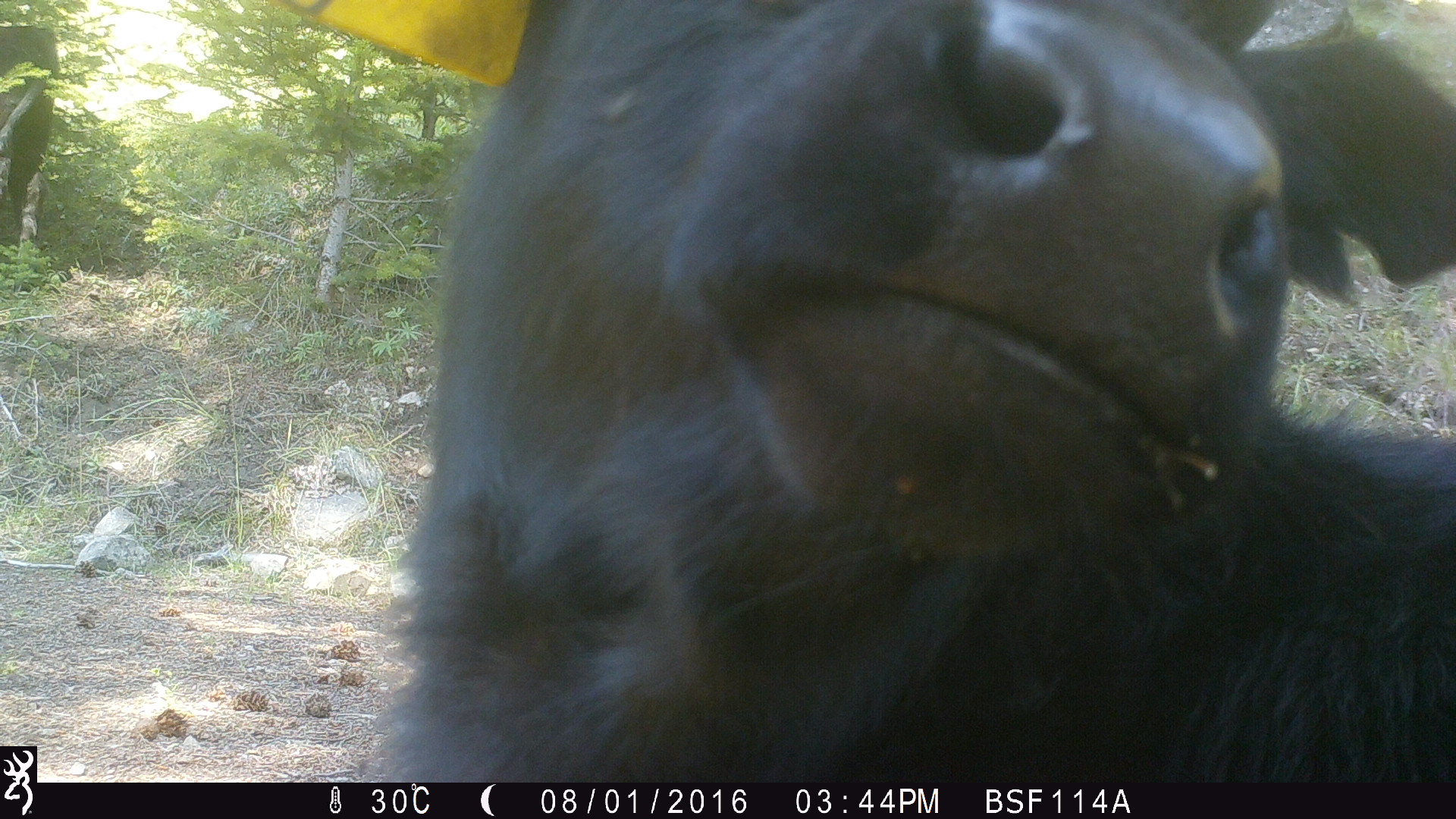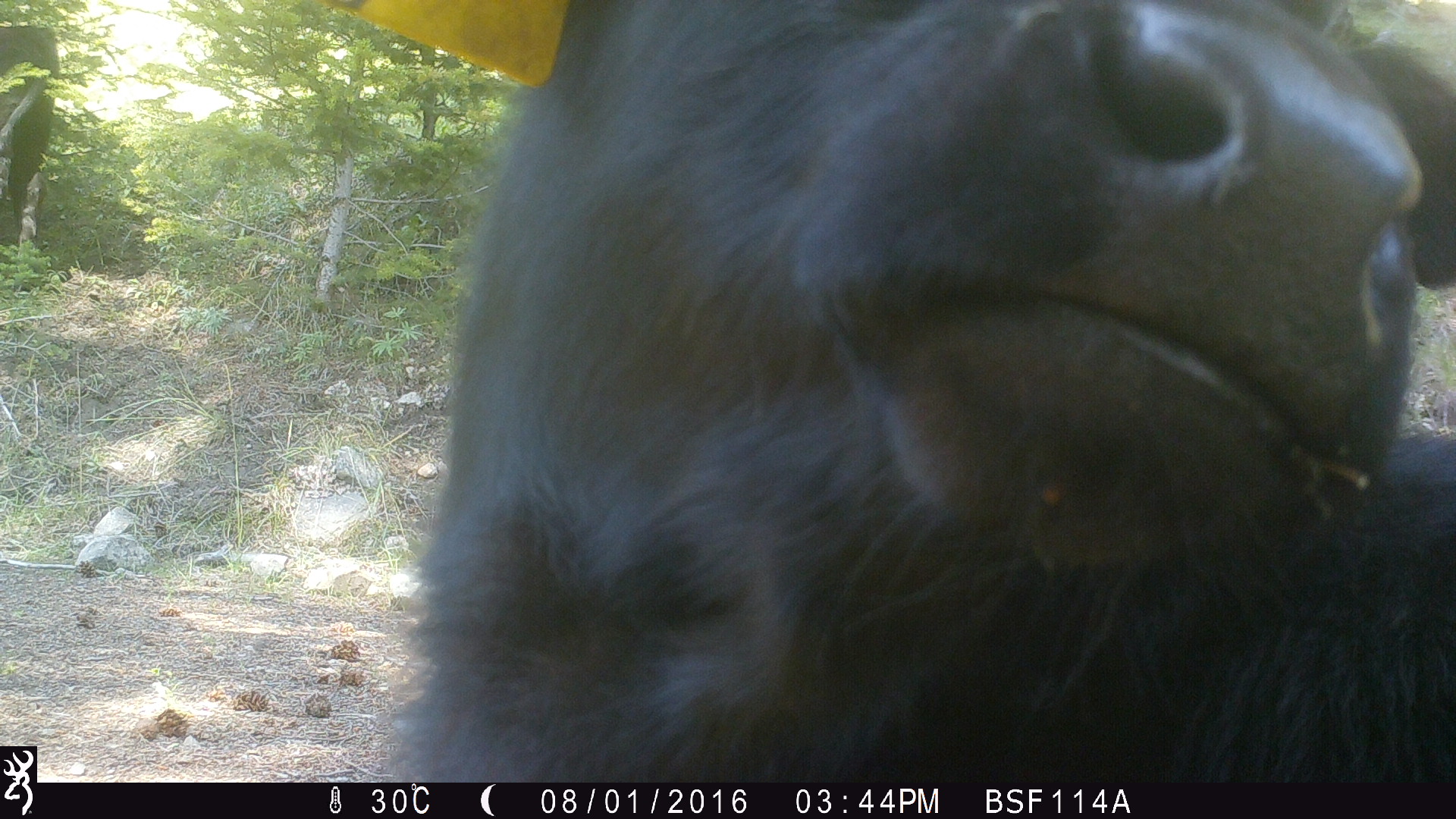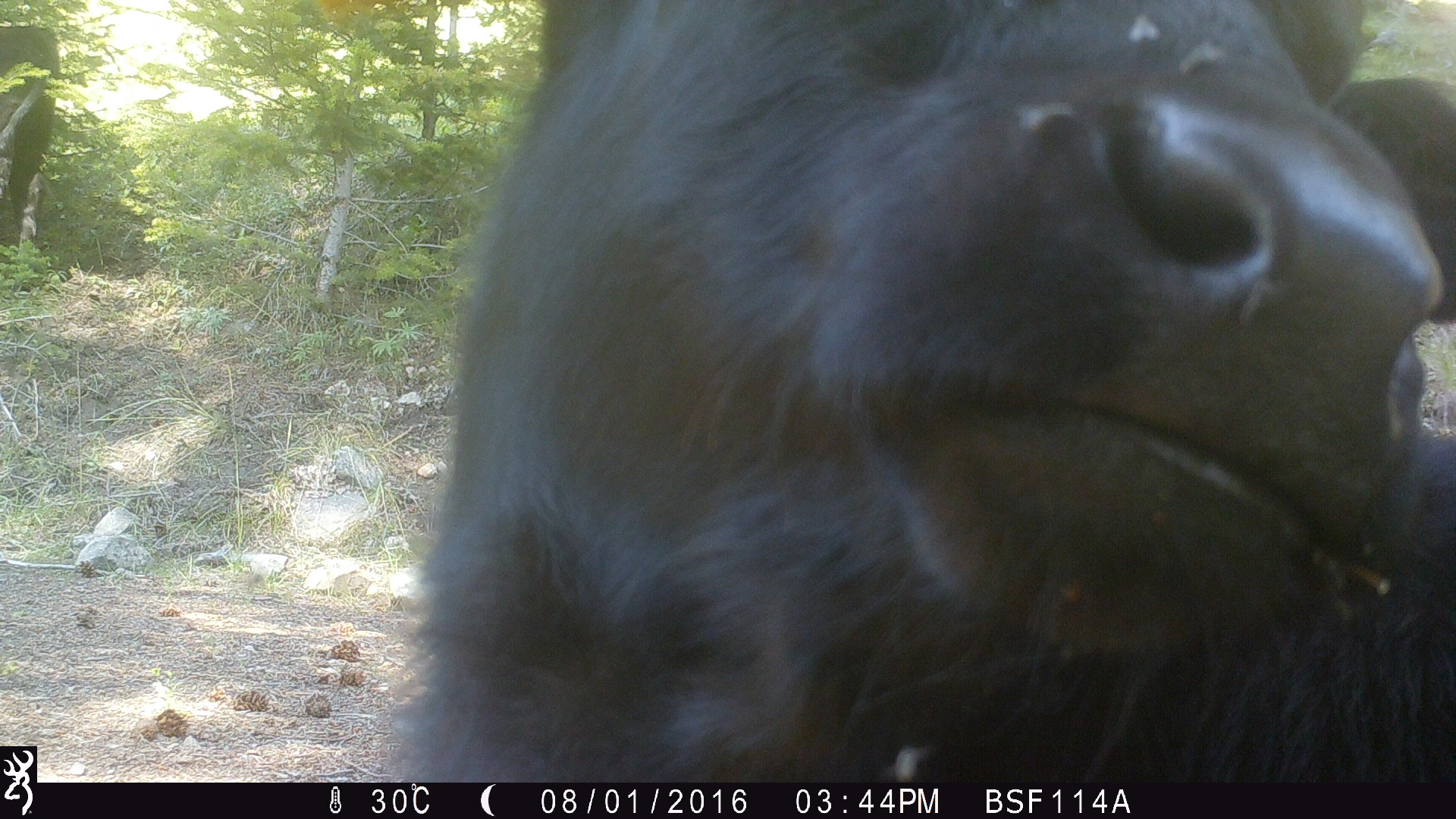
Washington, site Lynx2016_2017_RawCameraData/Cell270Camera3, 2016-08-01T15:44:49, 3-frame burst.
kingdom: Animalia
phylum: Chordata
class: Mammalia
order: Artiodactyla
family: Bovidae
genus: Bos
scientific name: Bos taurus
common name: domestic cattle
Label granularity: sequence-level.